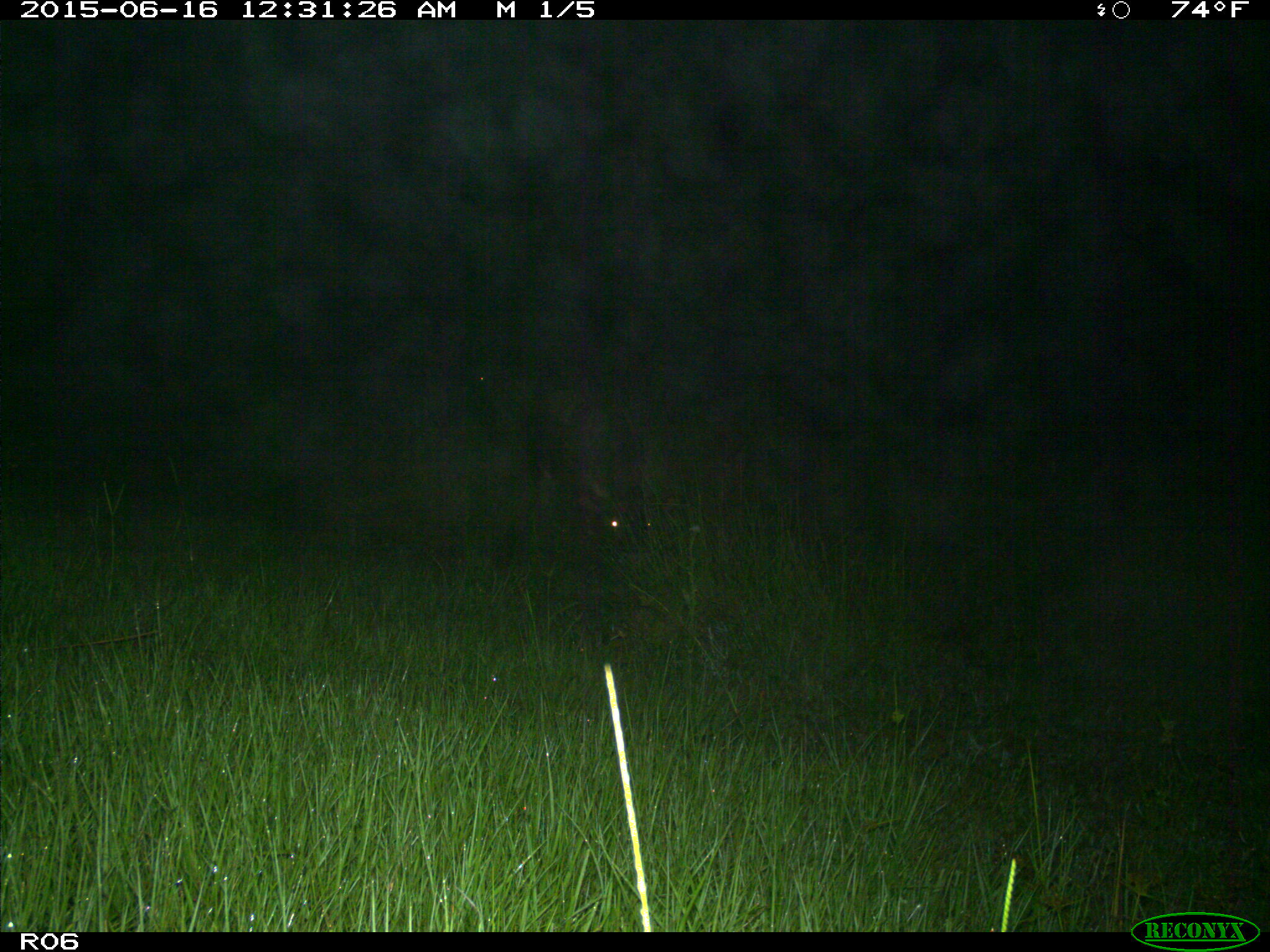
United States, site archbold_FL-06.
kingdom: Animalia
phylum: Chordata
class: Mammalia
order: Artiodactyla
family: Bovidae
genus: Bos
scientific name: Bos taurus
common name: domestic cow